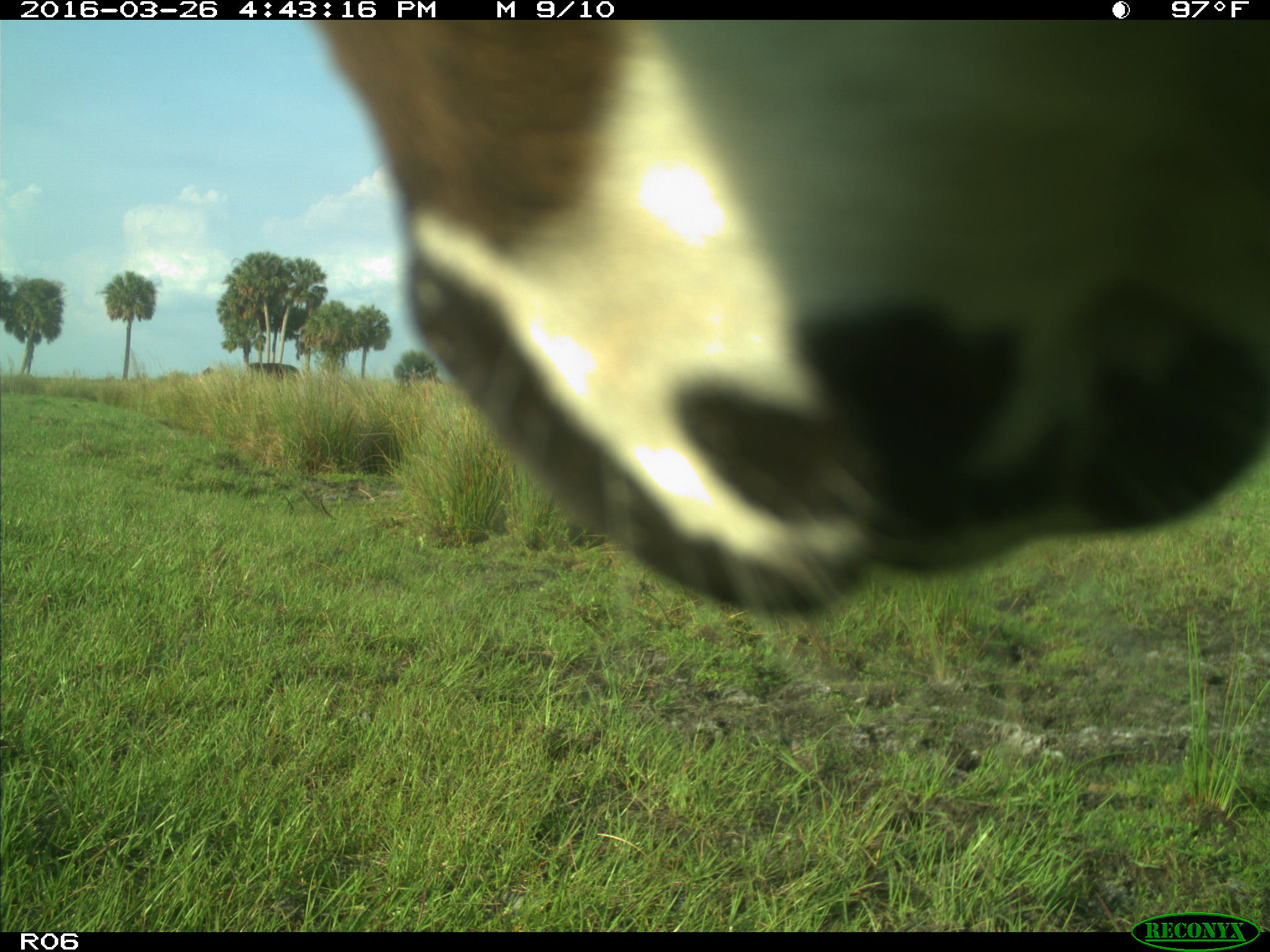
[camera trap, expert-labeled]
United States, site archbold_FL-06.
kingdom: Animalia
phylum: Chordata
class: Mammalia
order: Artiodactyla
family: Bovidae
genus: Bos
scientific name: Bos taurus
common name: domestic cow